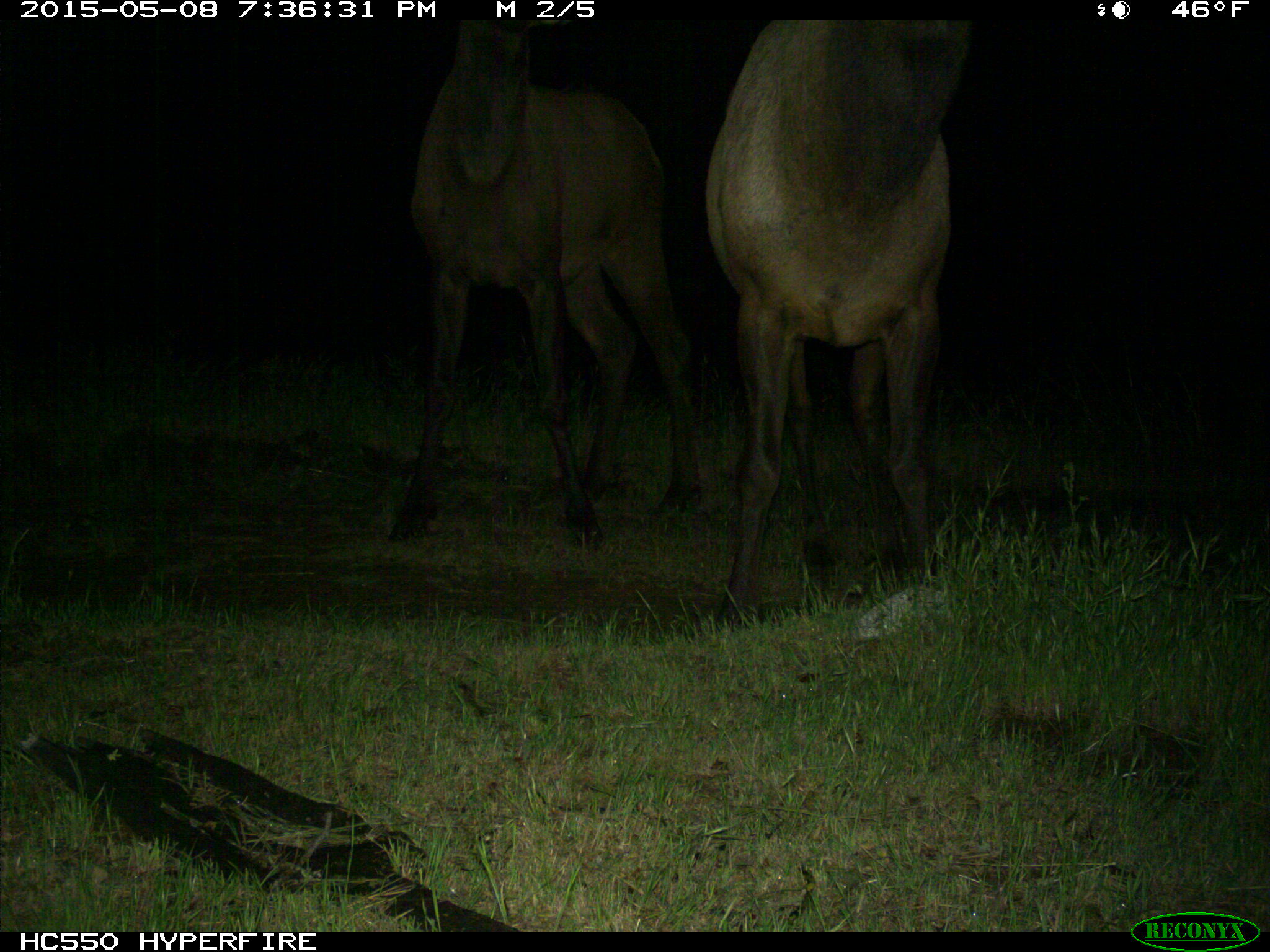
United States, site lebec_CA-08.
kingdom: Animalia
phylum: Chordata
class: Mammalia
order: Artiodactyla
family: Cervidae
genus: Cervus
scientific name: Cervus canadensis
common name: elk